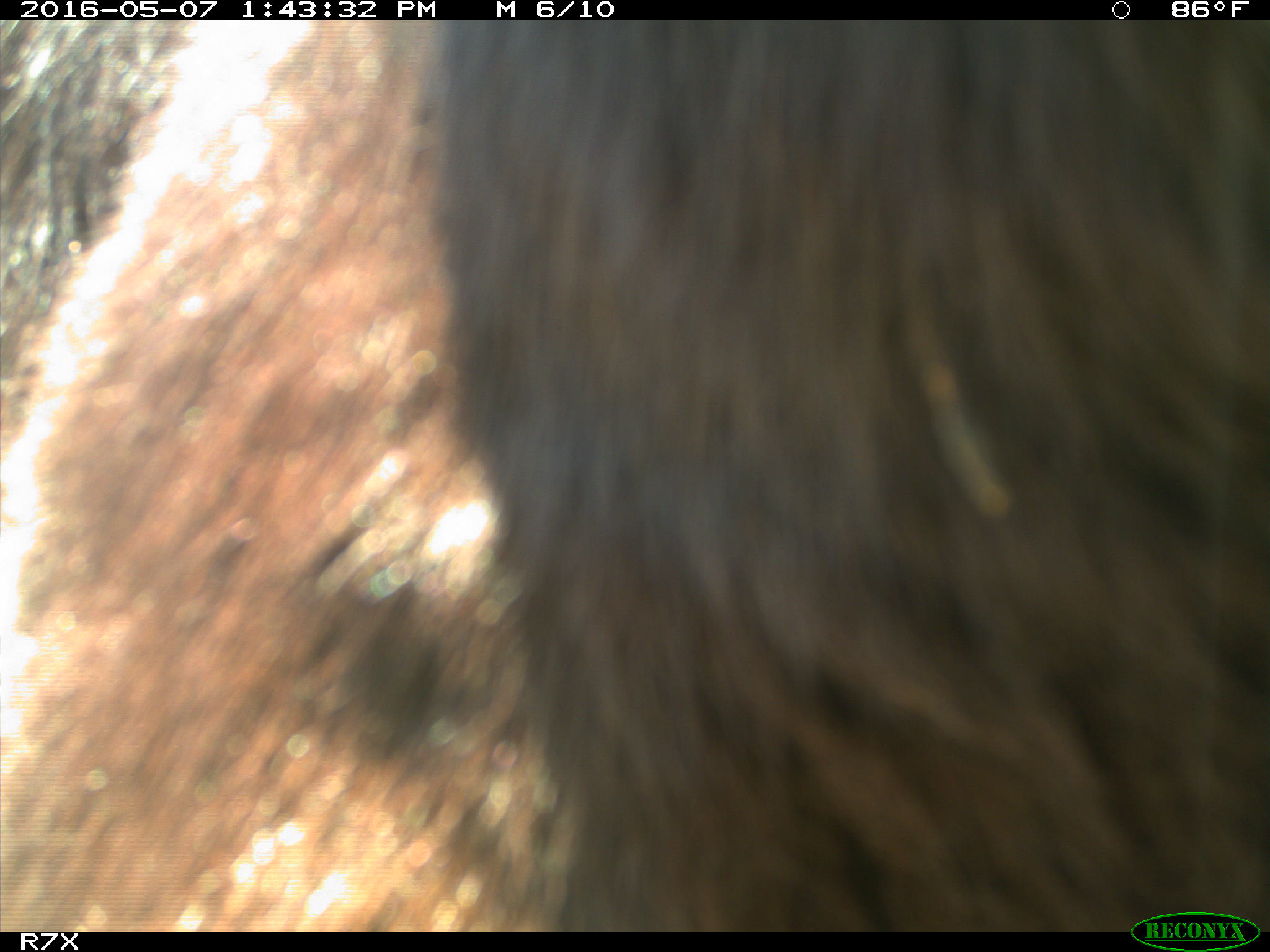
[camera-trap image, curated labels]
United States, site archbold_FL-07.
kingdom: Animalia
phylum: Chordata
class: Mammalia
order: Artiodactyla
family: Bovidae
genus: Bos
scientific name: Bos taurus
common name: domestic cow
Bos taurus (domestic cow).